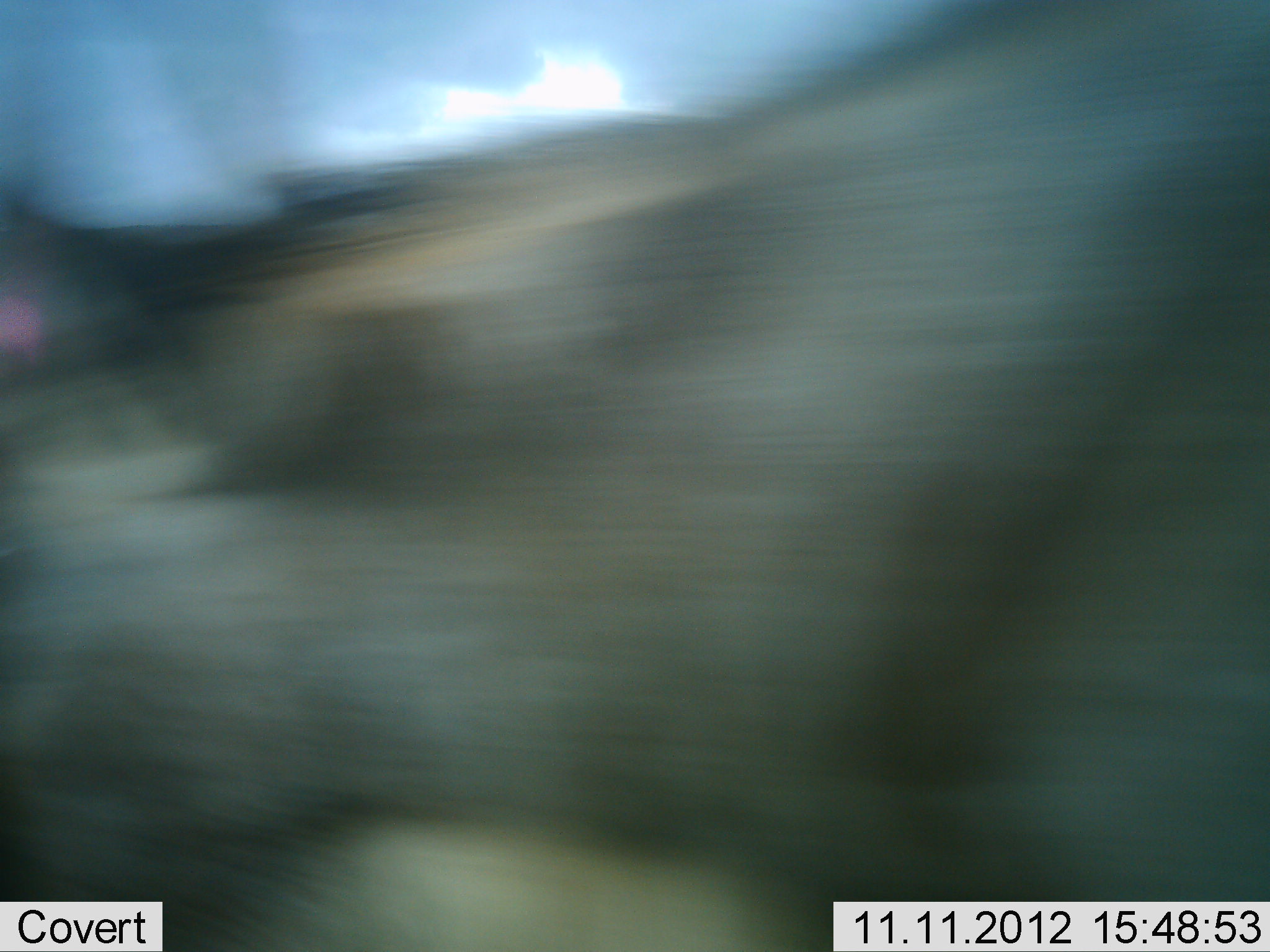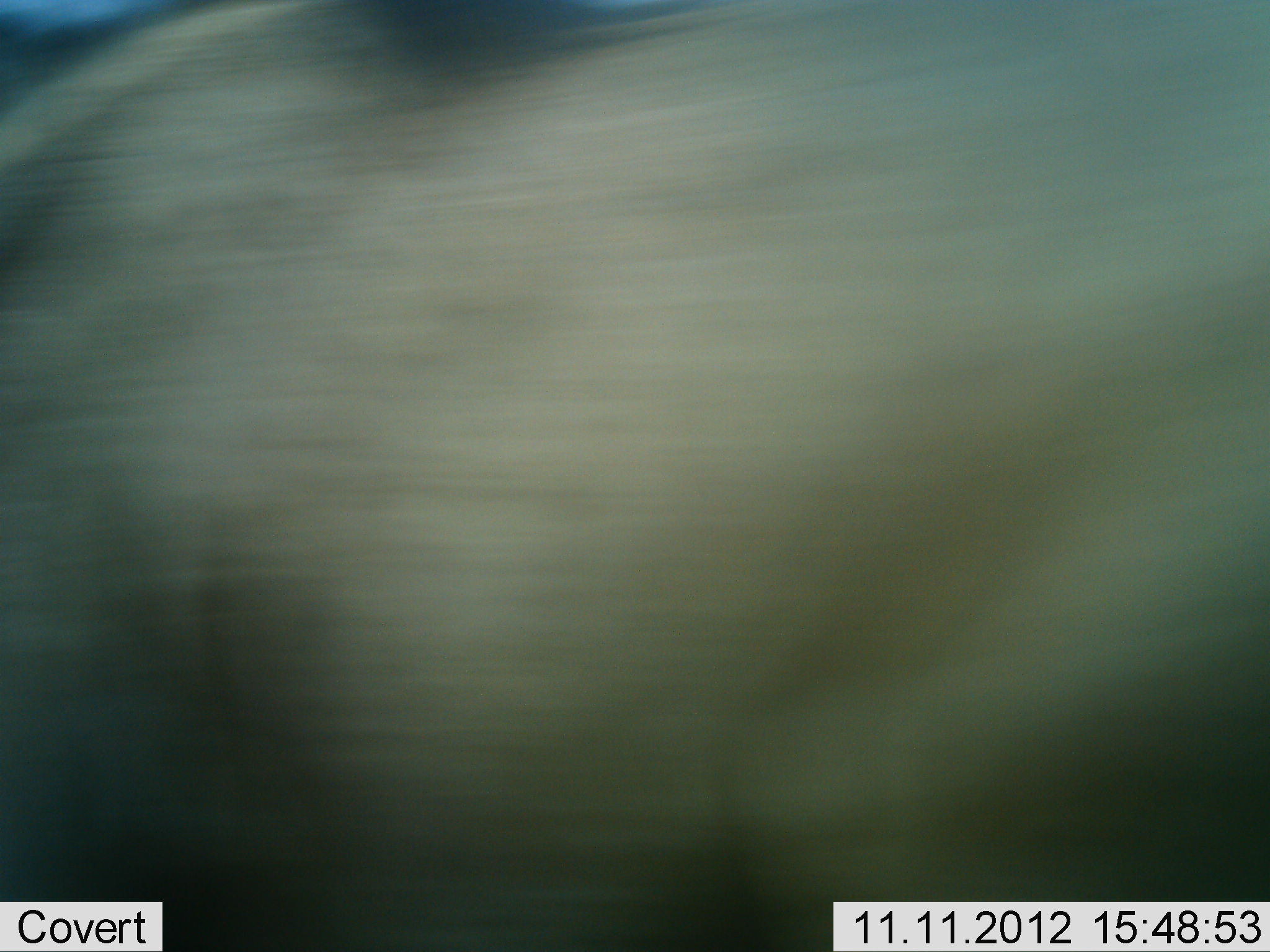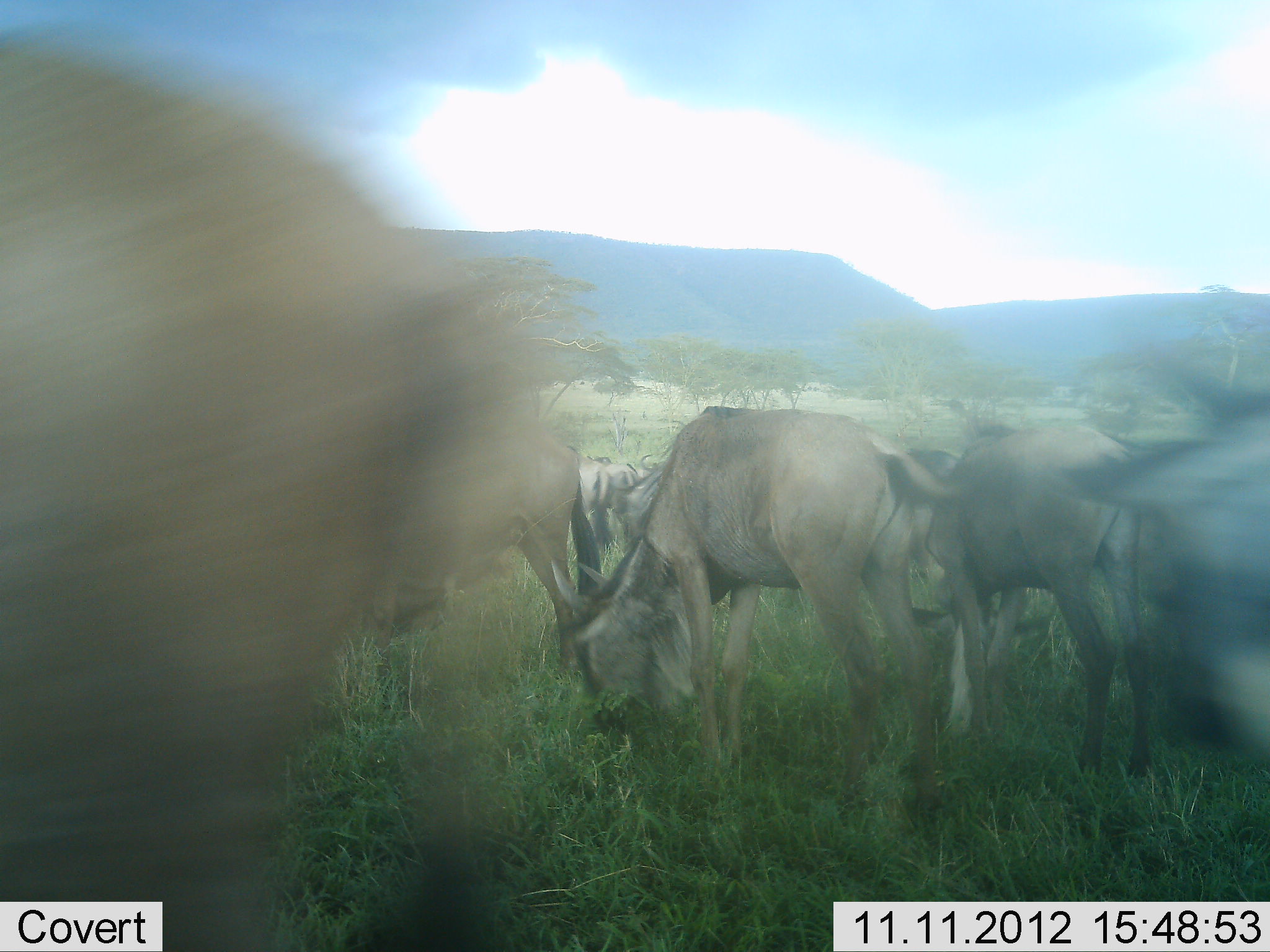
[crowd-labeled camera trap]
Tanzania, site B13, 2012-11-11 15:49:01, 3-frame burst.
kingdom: Animalia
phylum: Chordata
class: Mammalia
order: Artiodactyla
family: Bovidae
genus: Connochaetes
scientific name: Connochaetes taurinus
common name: blue wildebeest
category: wildebeest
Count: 7.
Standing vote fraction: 30%.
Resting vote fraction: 0%.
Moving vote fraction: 70%.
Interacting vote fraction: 0%.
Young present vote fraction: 0%.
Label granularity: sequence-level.